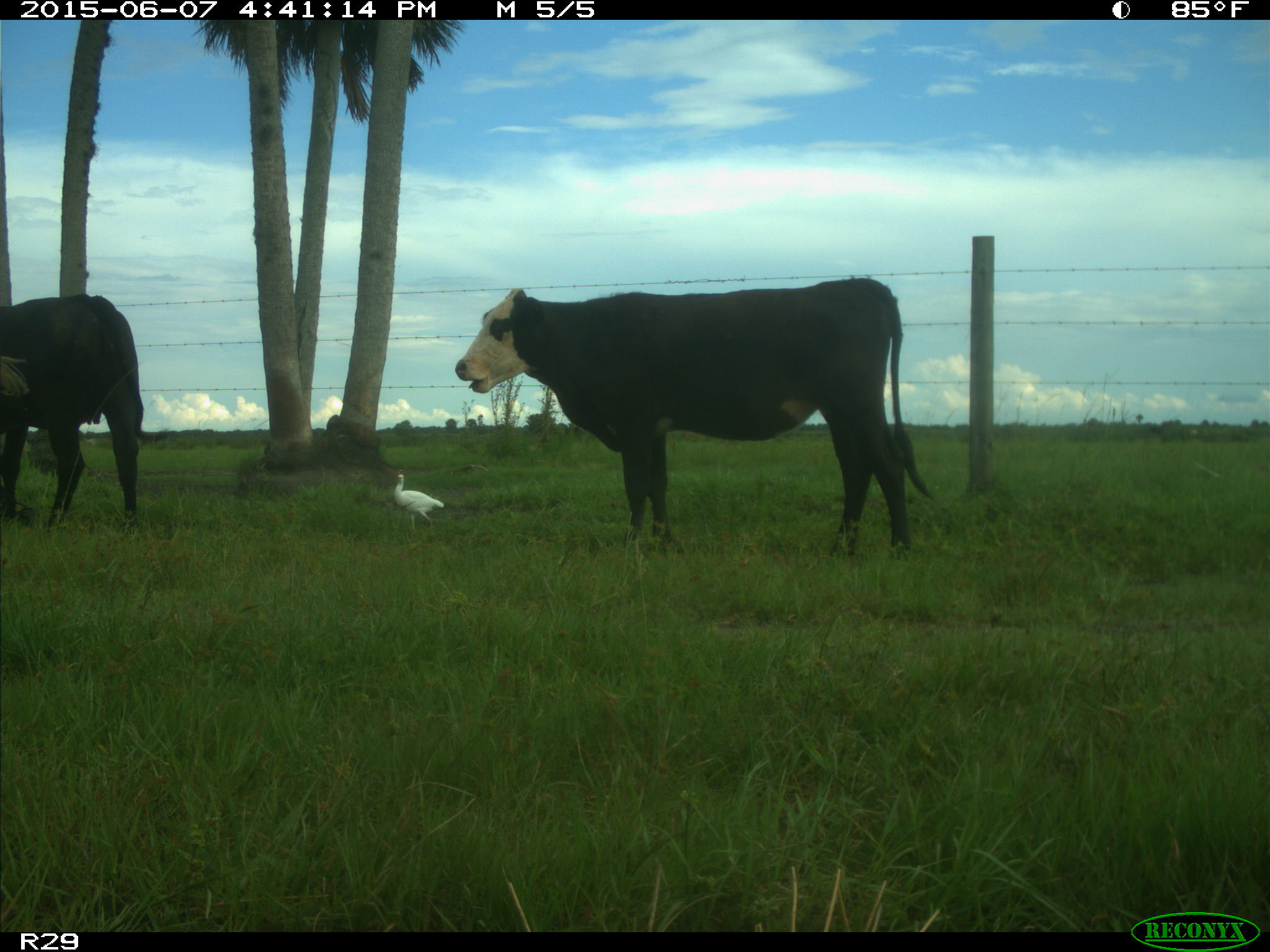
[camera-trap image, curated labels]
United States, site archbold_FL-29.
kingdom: Animalia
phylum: Chordata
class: Mammalia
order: Artiodactyla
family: Bovidae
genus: Bos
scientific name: Bos taurus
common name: domestic cow